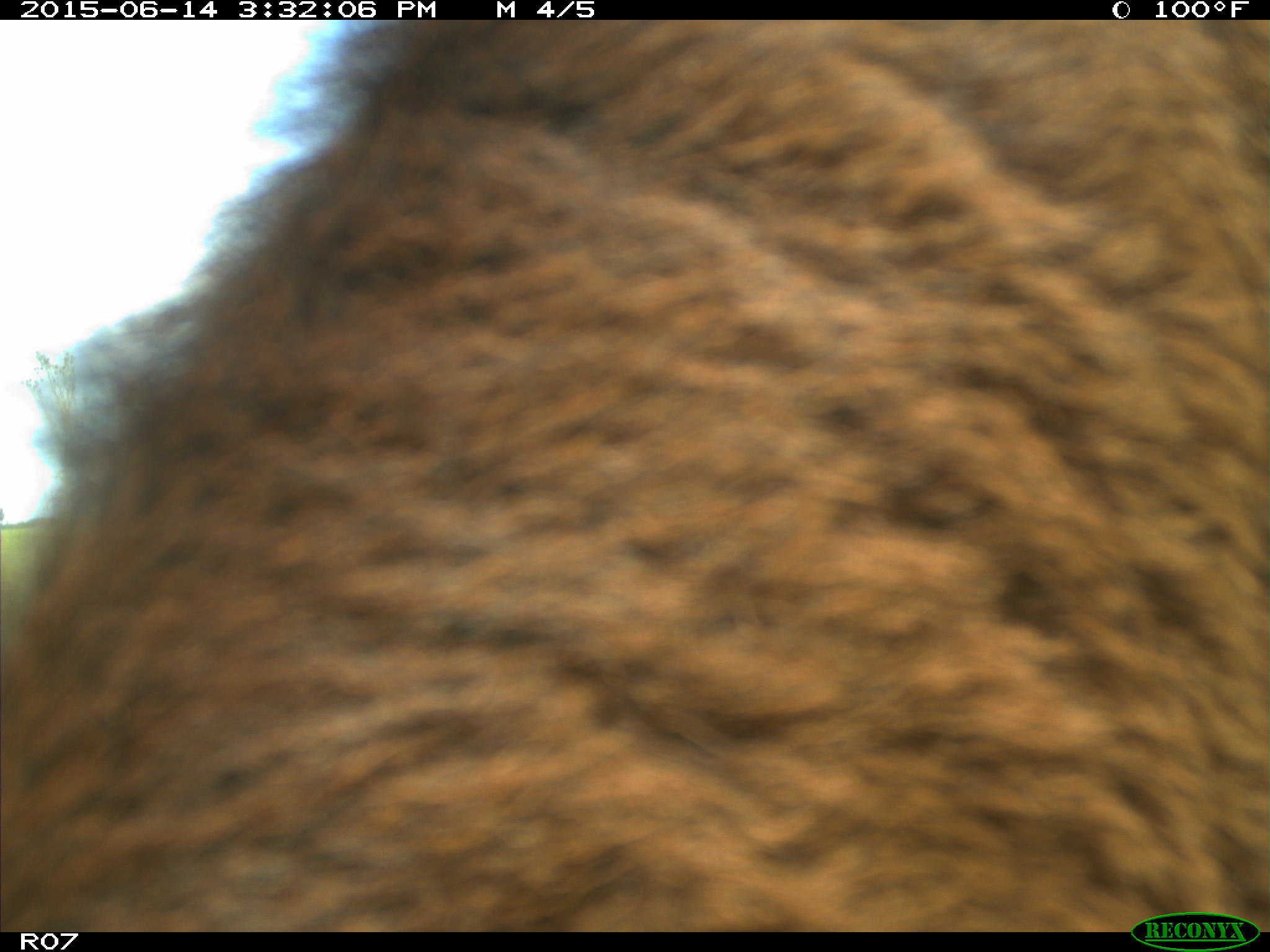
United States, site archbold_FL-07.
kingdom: Animalia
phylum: Chordata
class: Mammalia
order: Artiodactyla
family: Bovidae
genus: Bos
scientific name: Bos taurus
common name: domestic cow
Bos taurus (domestic cow).